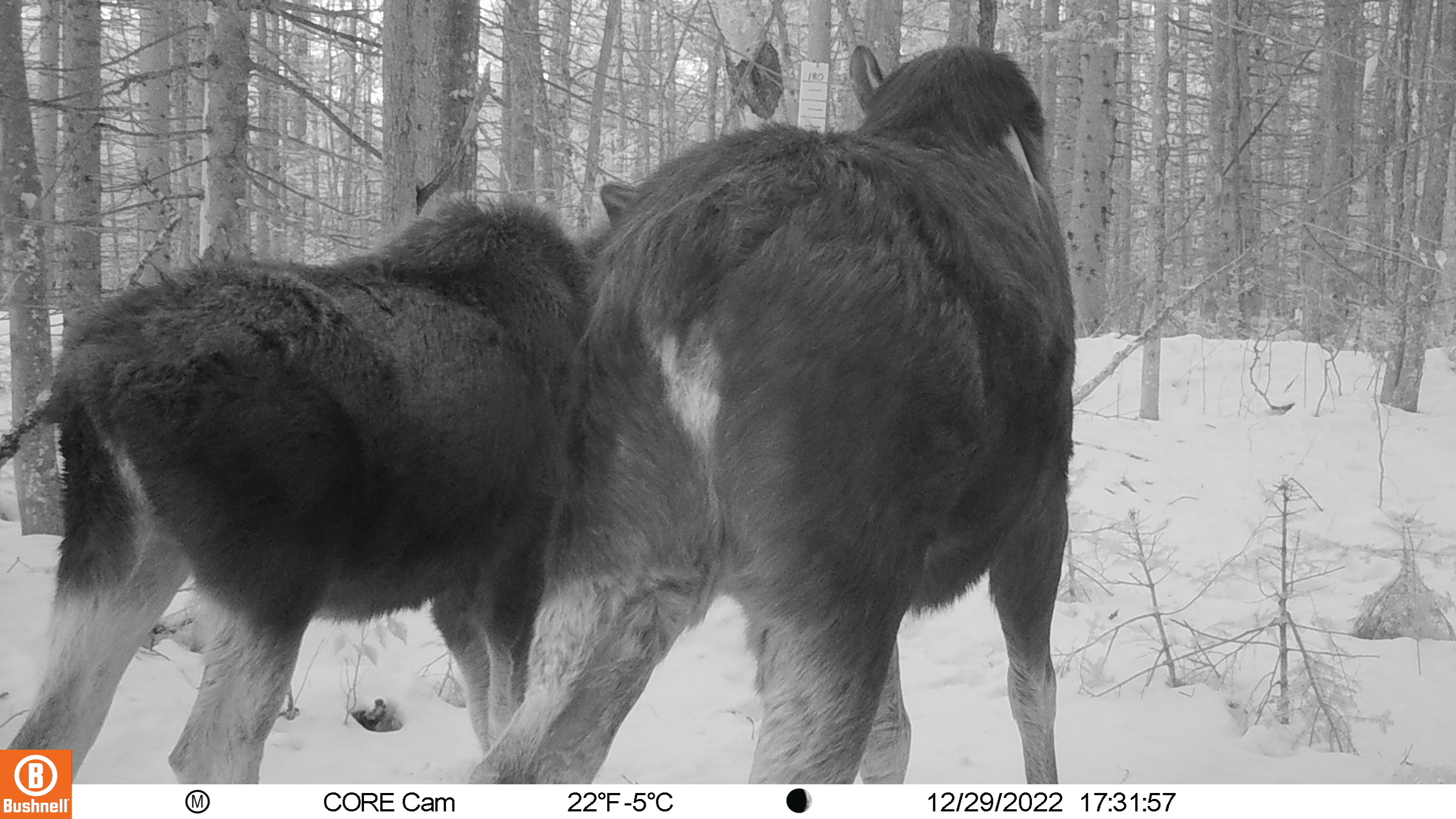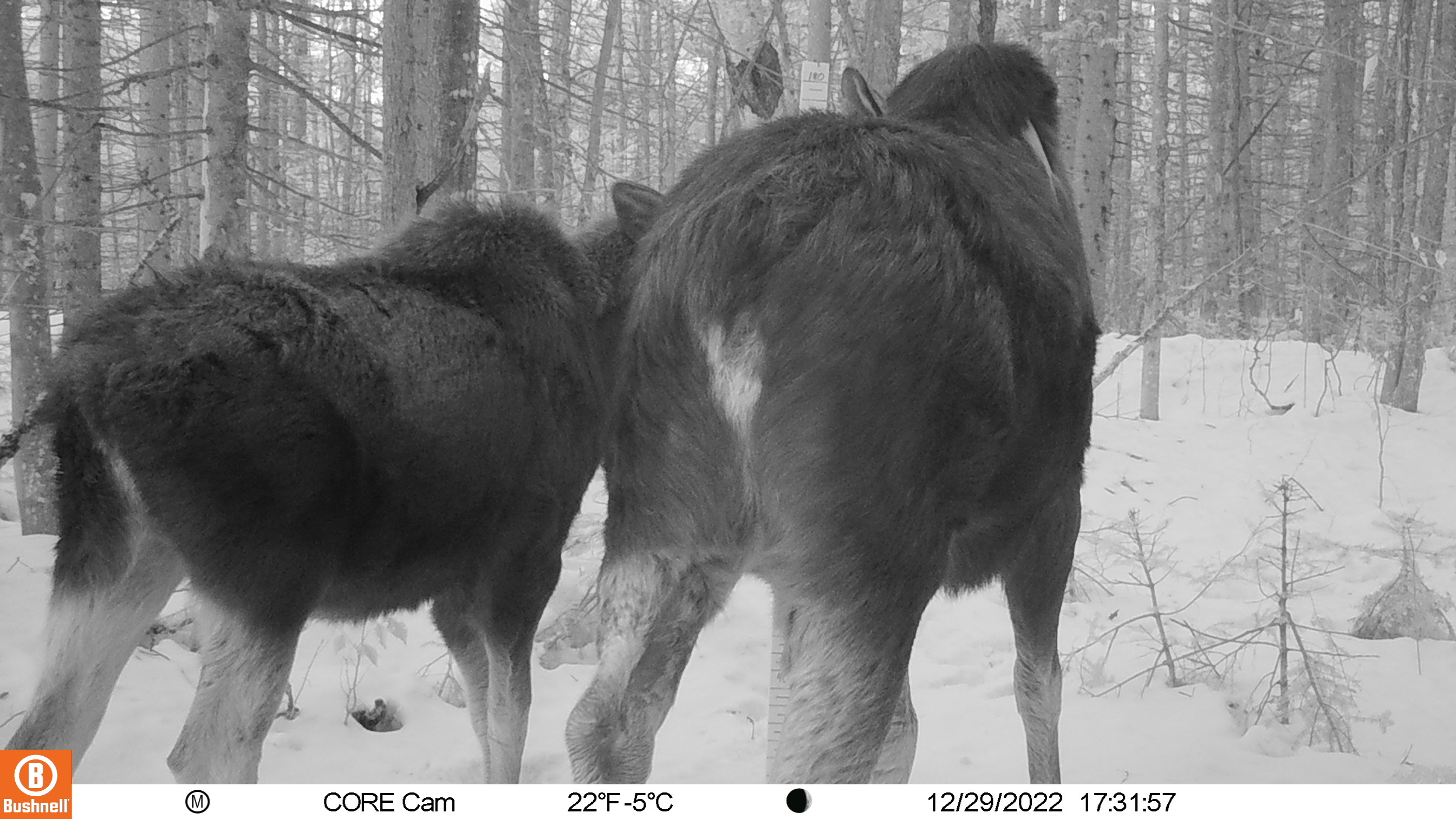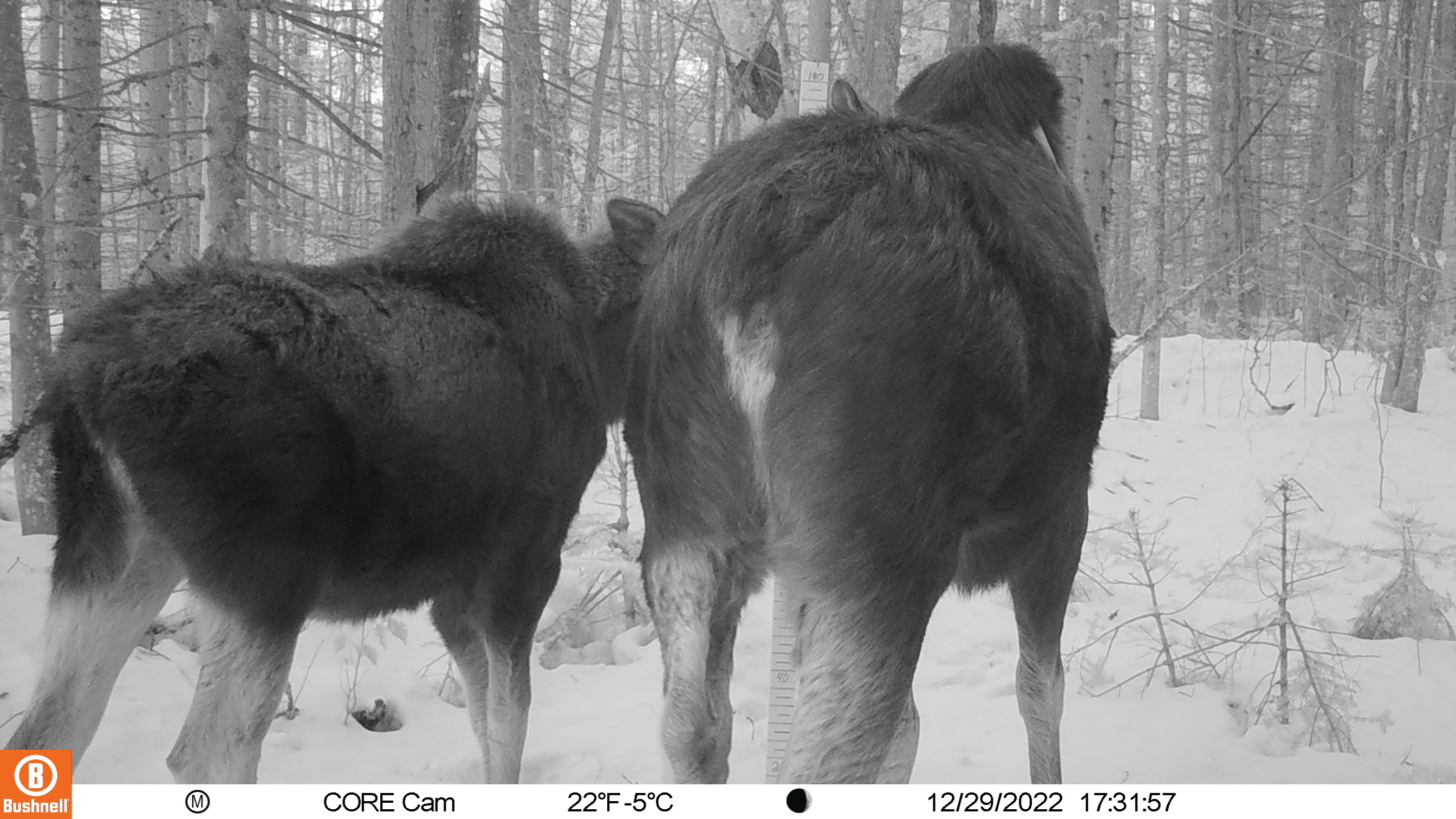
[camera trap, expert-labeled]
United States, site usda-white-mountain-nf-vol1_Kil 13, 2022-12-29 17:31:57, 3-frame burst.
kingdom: Animalia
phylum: Chordata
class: Mammalia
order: Artiodactyla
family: Cervidae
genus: Alces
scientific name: Alces alces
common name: moose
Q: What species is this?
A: Moose (Alces alces).